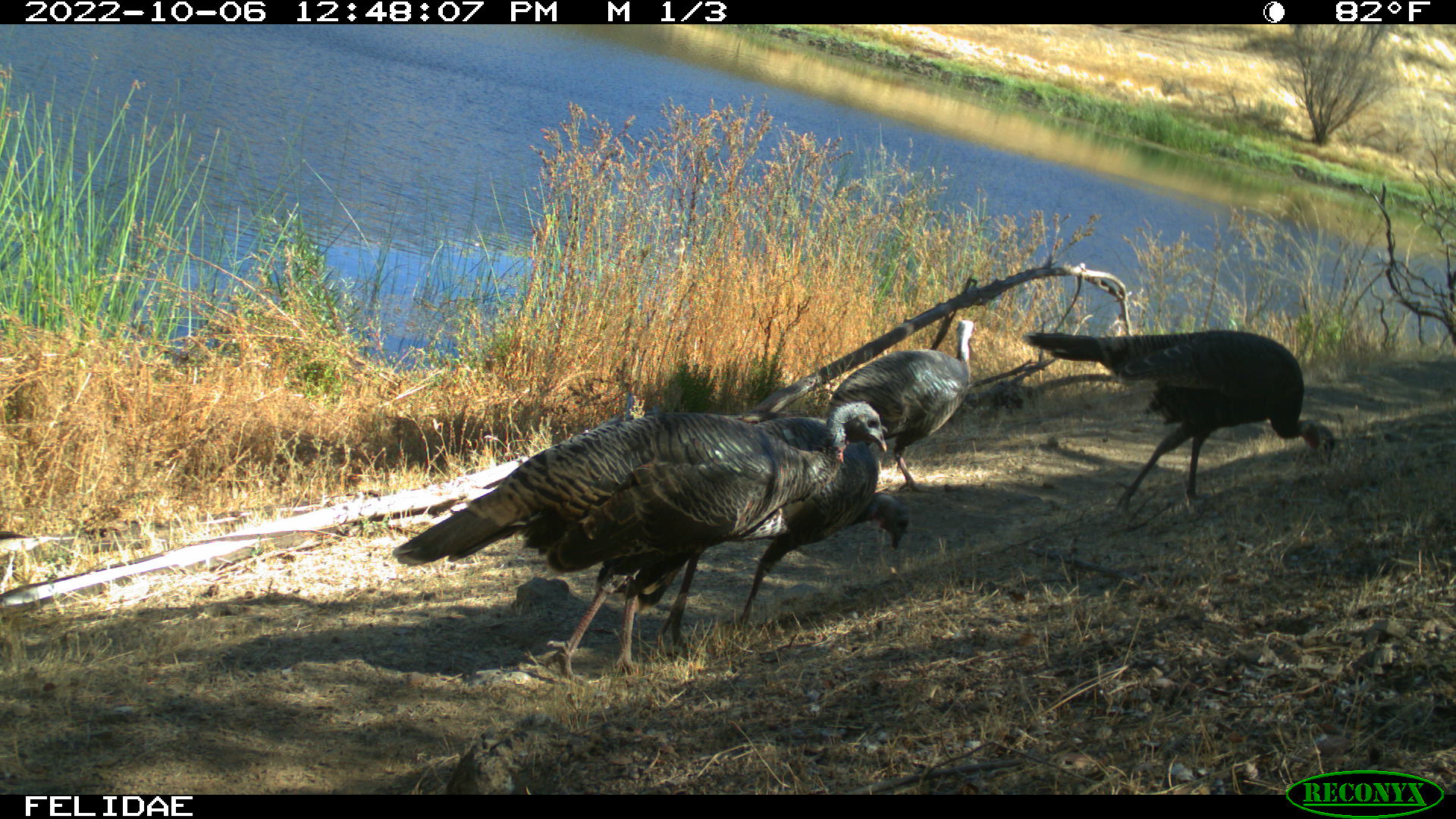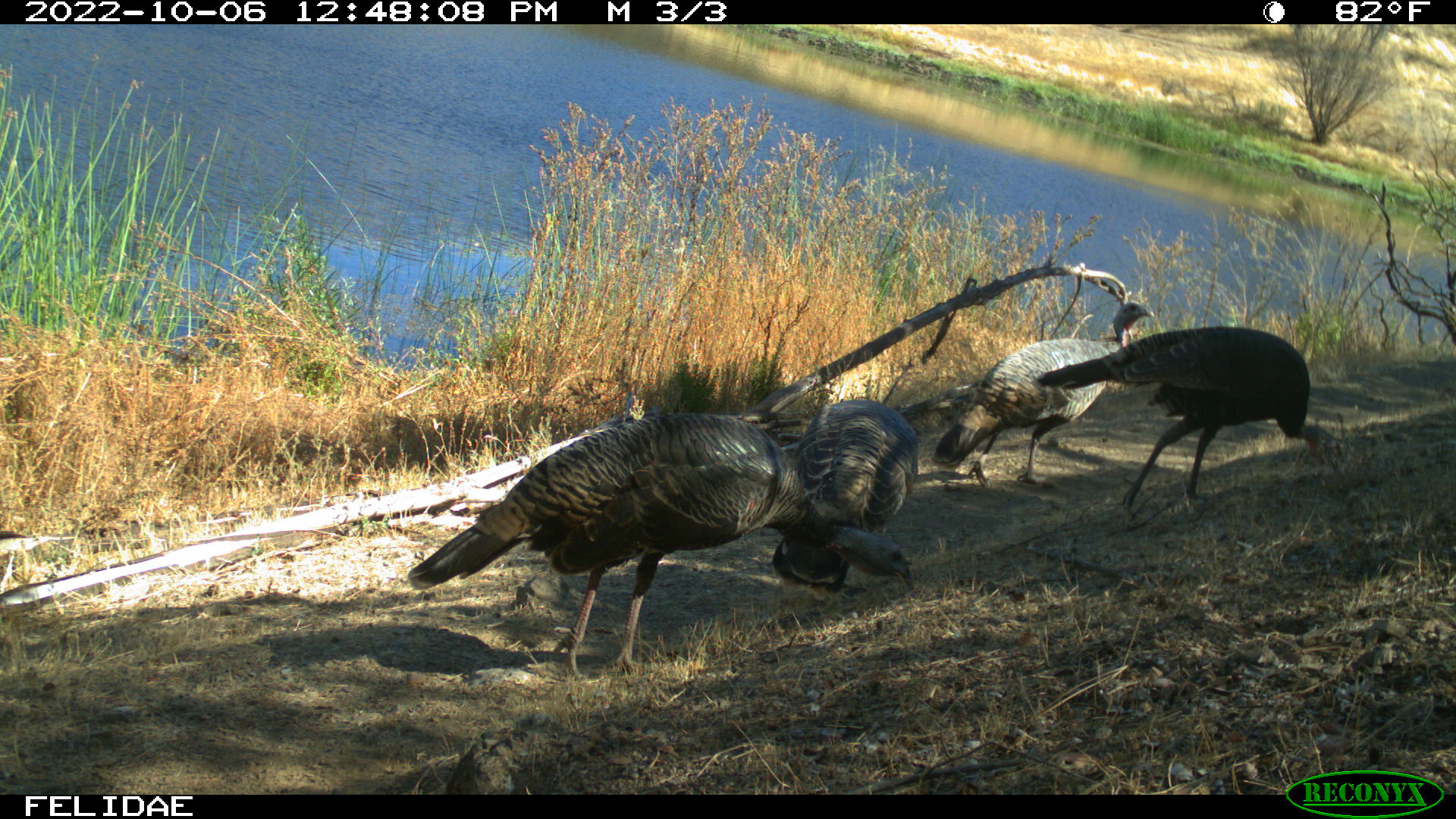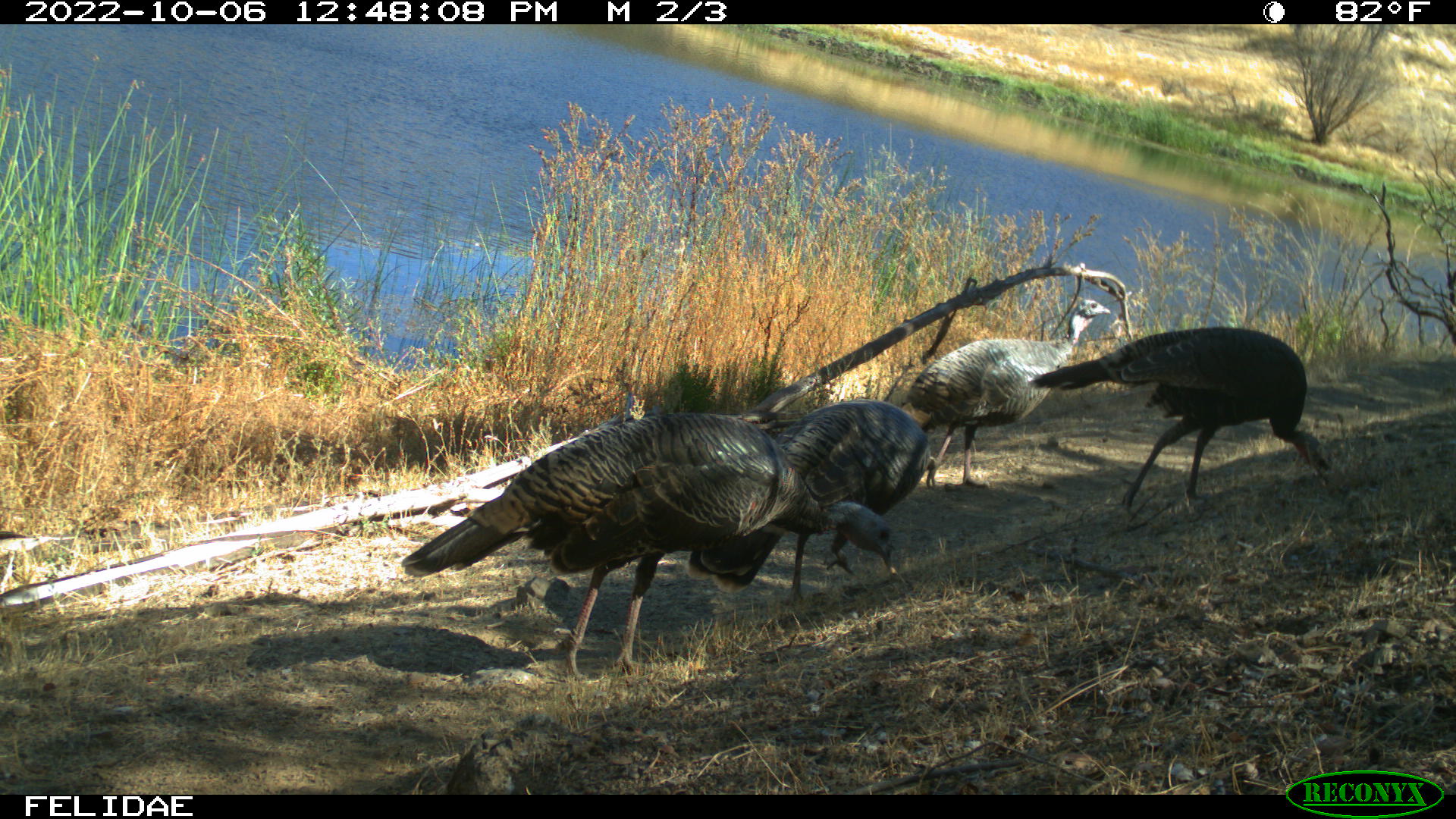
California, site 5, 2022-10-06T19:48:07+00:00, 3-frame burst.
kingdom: Animalia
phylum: Chordata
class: Aves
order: Galliformes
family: Phasianidae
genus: Meleagris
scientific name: Meleagris gallopavo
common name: turkey